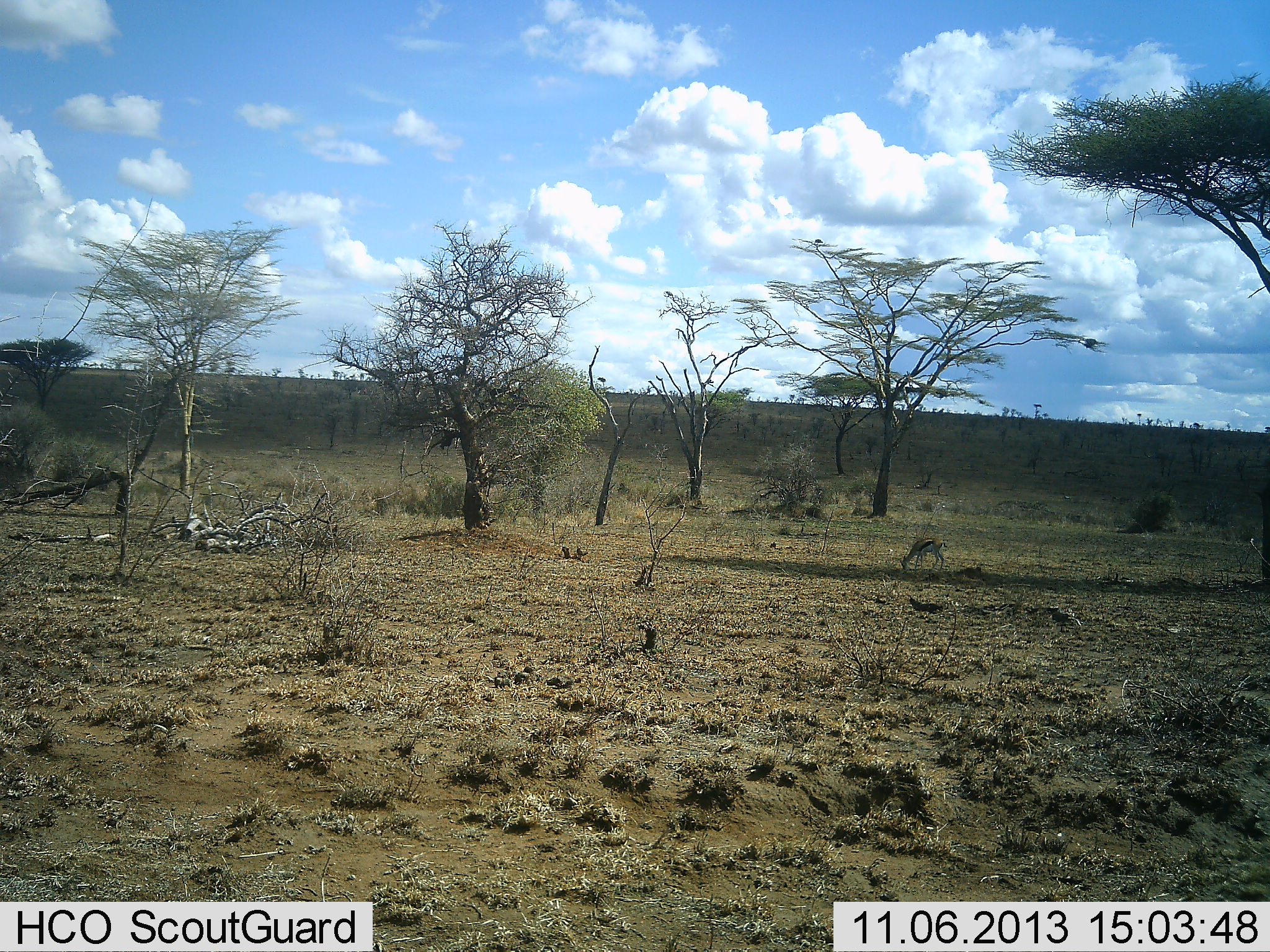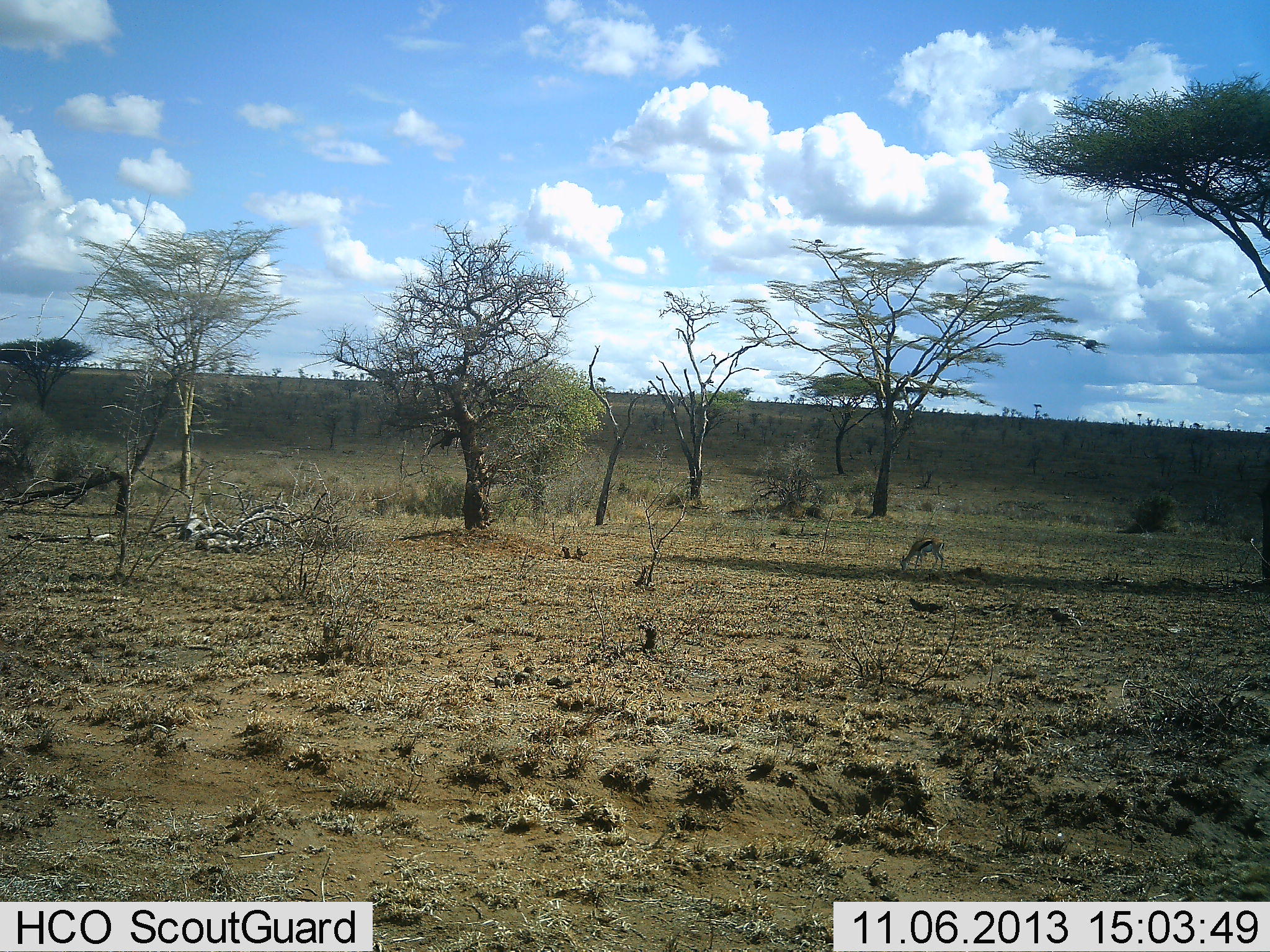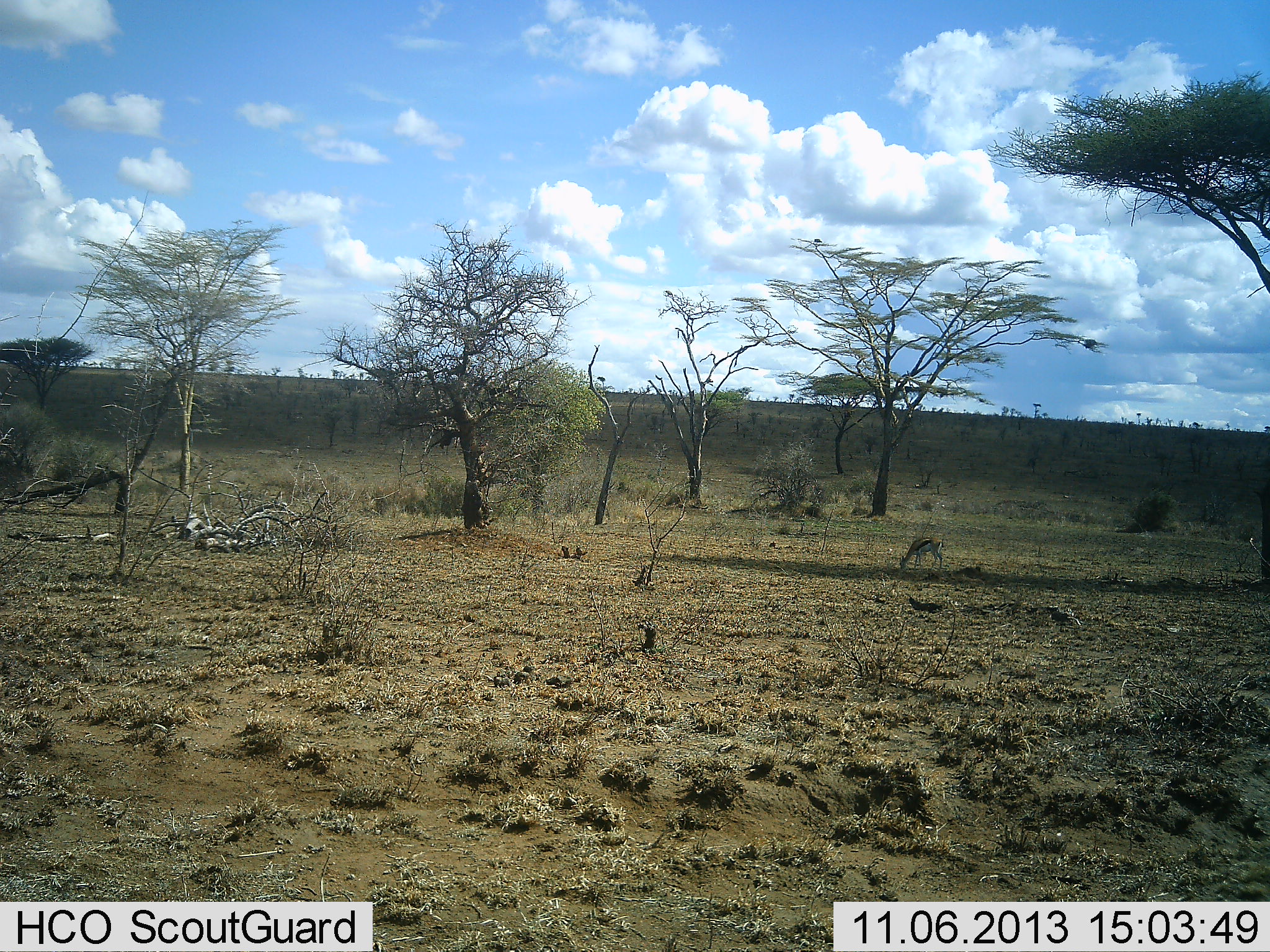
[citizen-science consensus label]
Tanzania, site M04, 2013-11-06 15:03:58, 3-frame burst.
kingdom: Animalia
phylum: Chordata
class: Mammalia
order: Artiodactyla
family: Bovidae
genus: Eudorcas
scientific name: Eudorcas thomsonii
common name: thomson's gazelle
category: gazellethomsons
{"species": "gazellethomsons (thomson's gazelle) (Eudorcas thomsonii)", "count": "1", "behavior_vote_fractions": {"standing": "10%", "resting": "0%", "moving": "0%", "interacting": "0%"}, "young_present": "0%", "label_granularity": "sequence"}